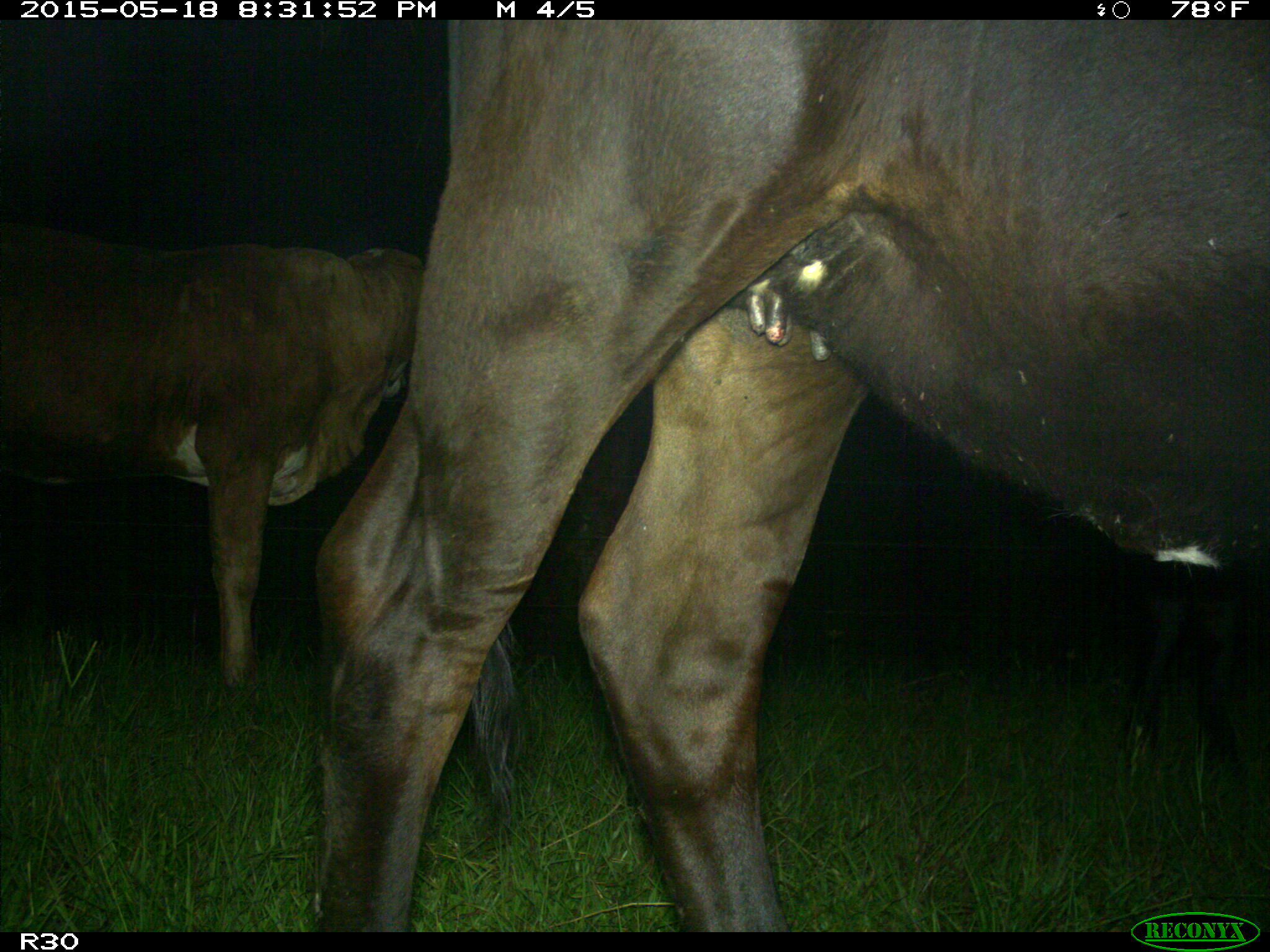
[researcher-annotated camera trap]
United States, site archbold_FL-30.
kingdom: Animalia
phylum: Chordata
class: Mammalia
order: Artiodactyla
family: Bovidae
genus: Bos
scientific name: Bos taurus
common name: domestic cow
Bos taurus (domestic cow).